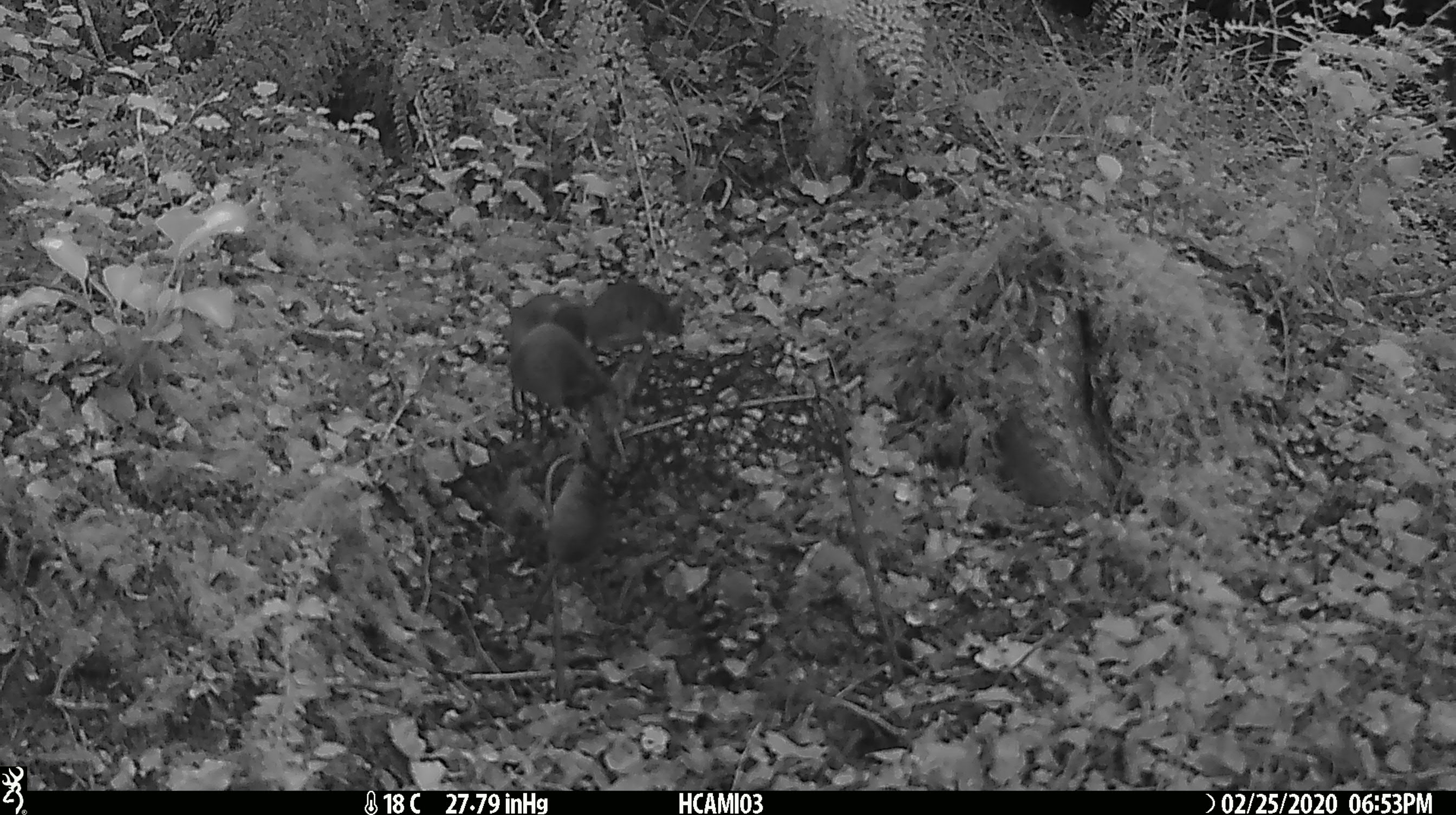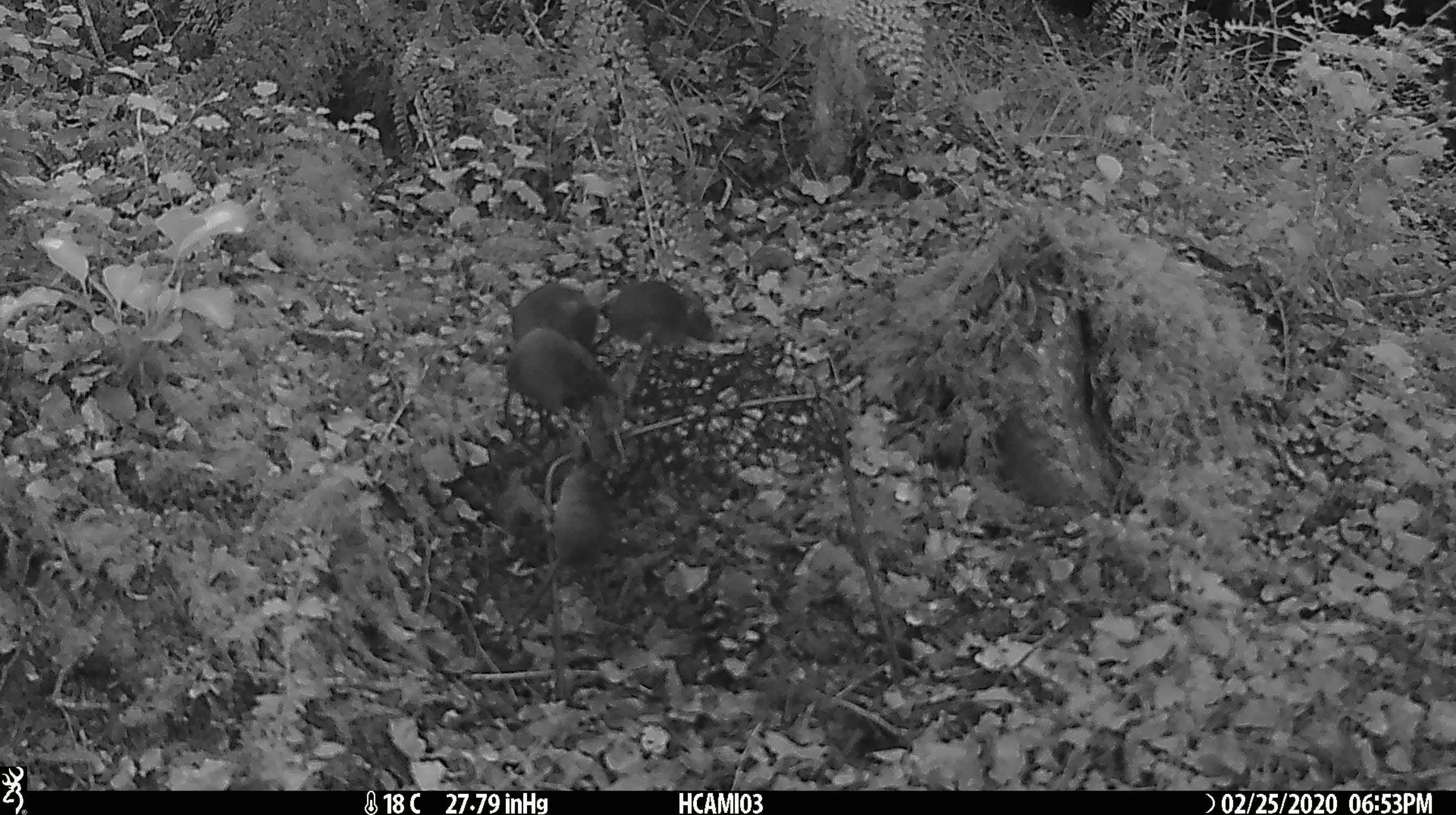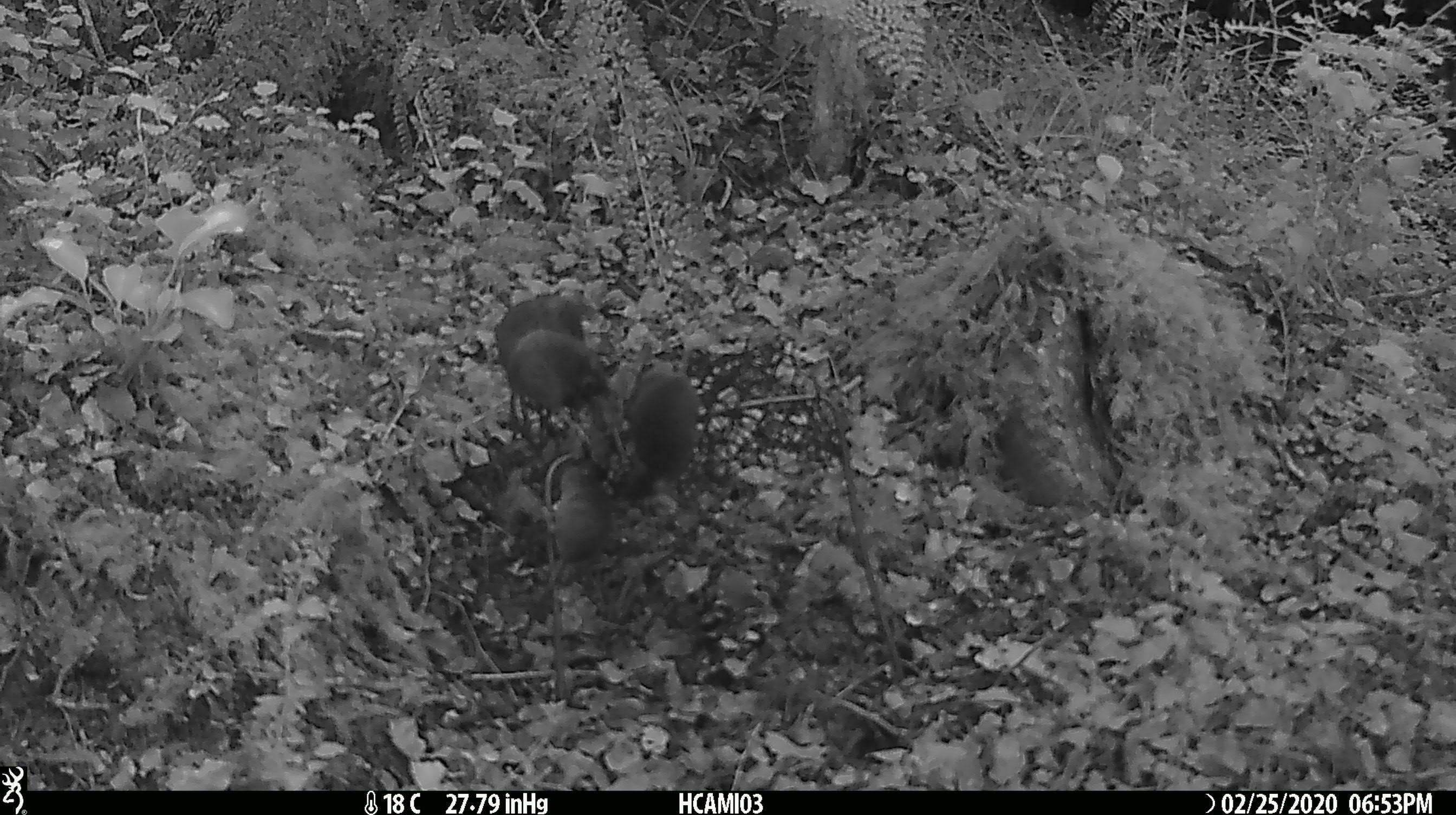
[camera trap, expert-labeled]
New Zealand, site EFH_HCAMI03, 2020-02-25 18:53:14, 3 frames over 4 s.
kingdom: Animalia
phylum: Chordata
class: Mammalia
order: Rodentia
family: Muridae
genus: Mus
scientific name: Mus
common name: mouse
Mouse (Mus).